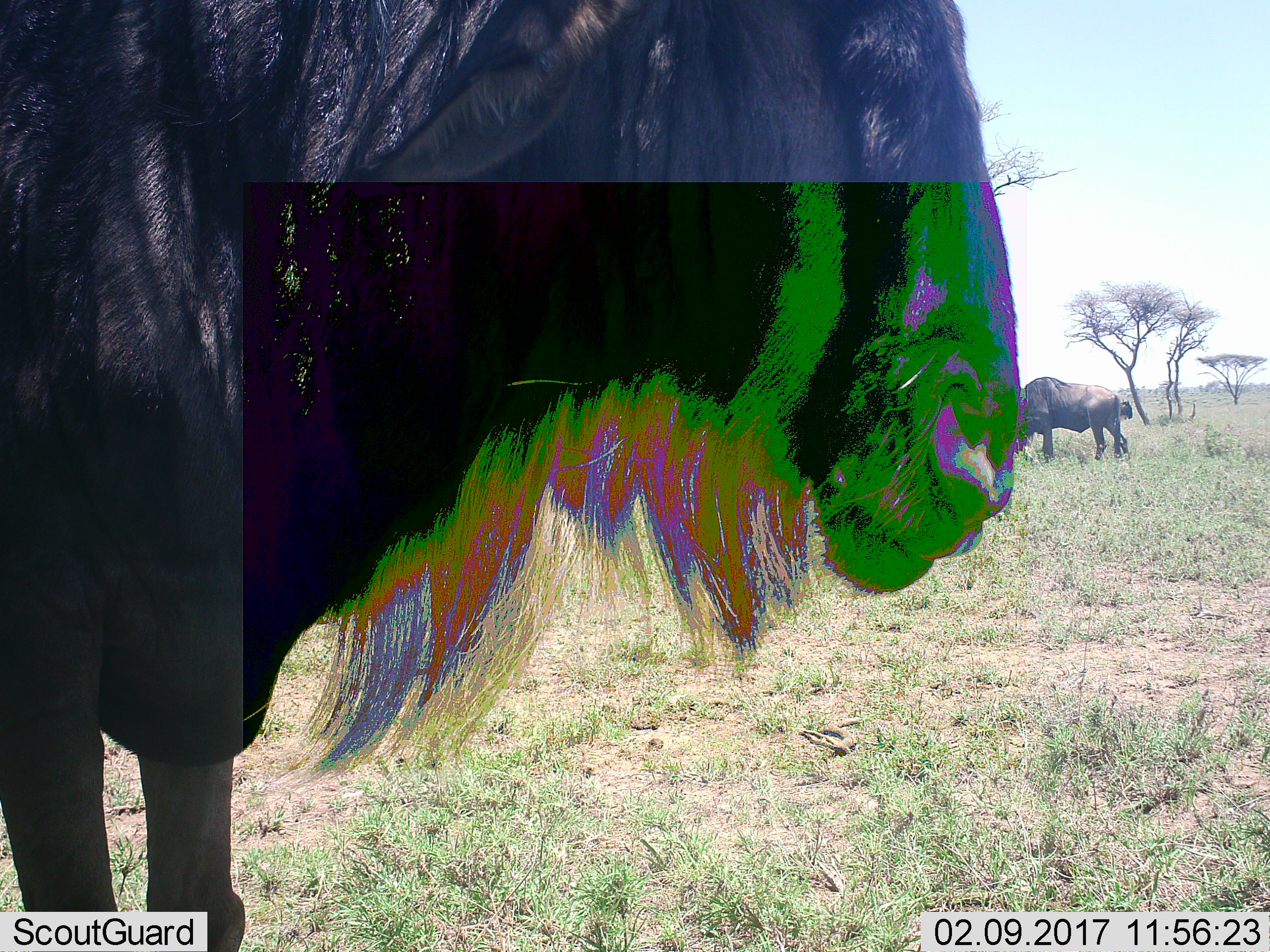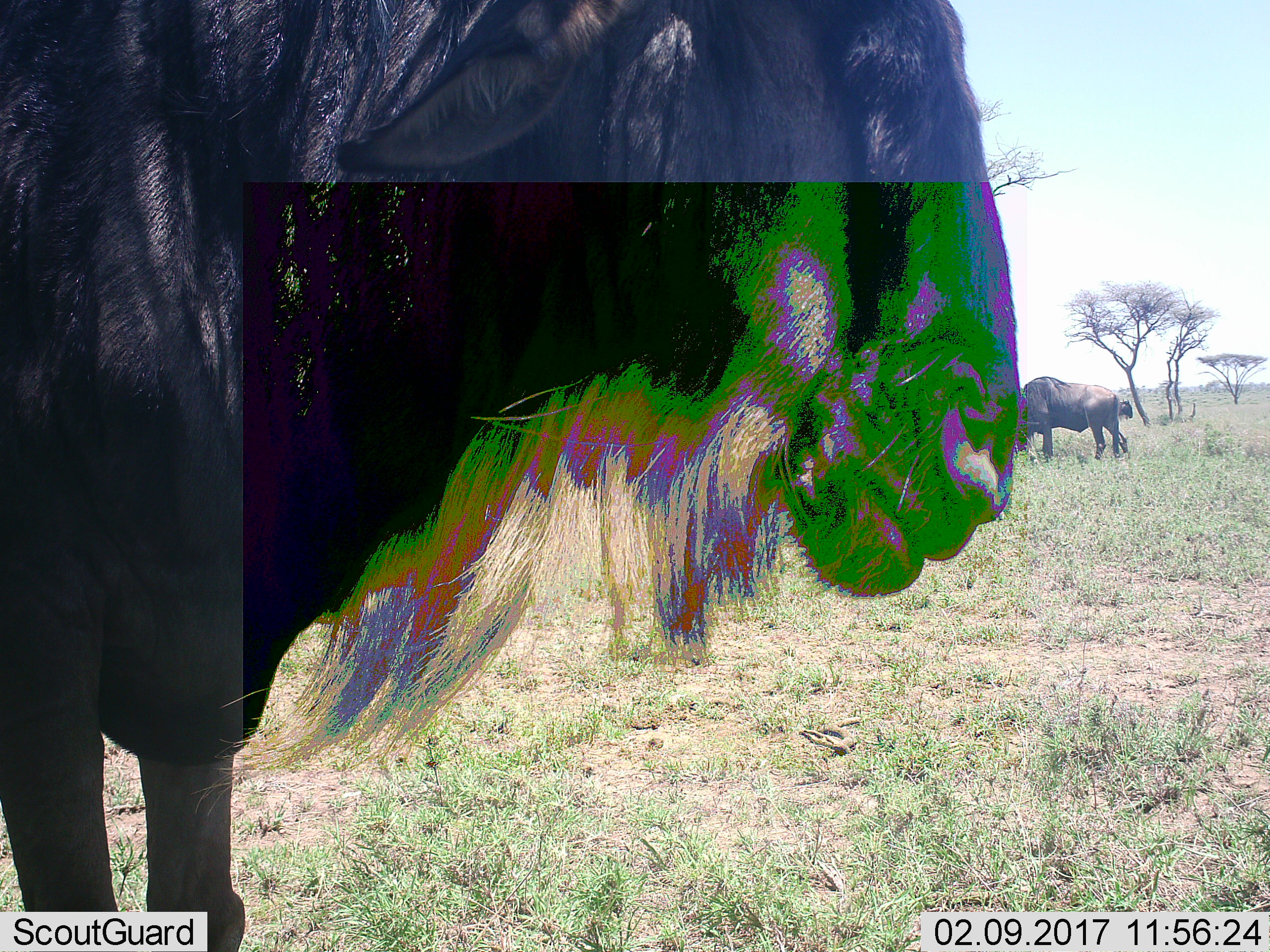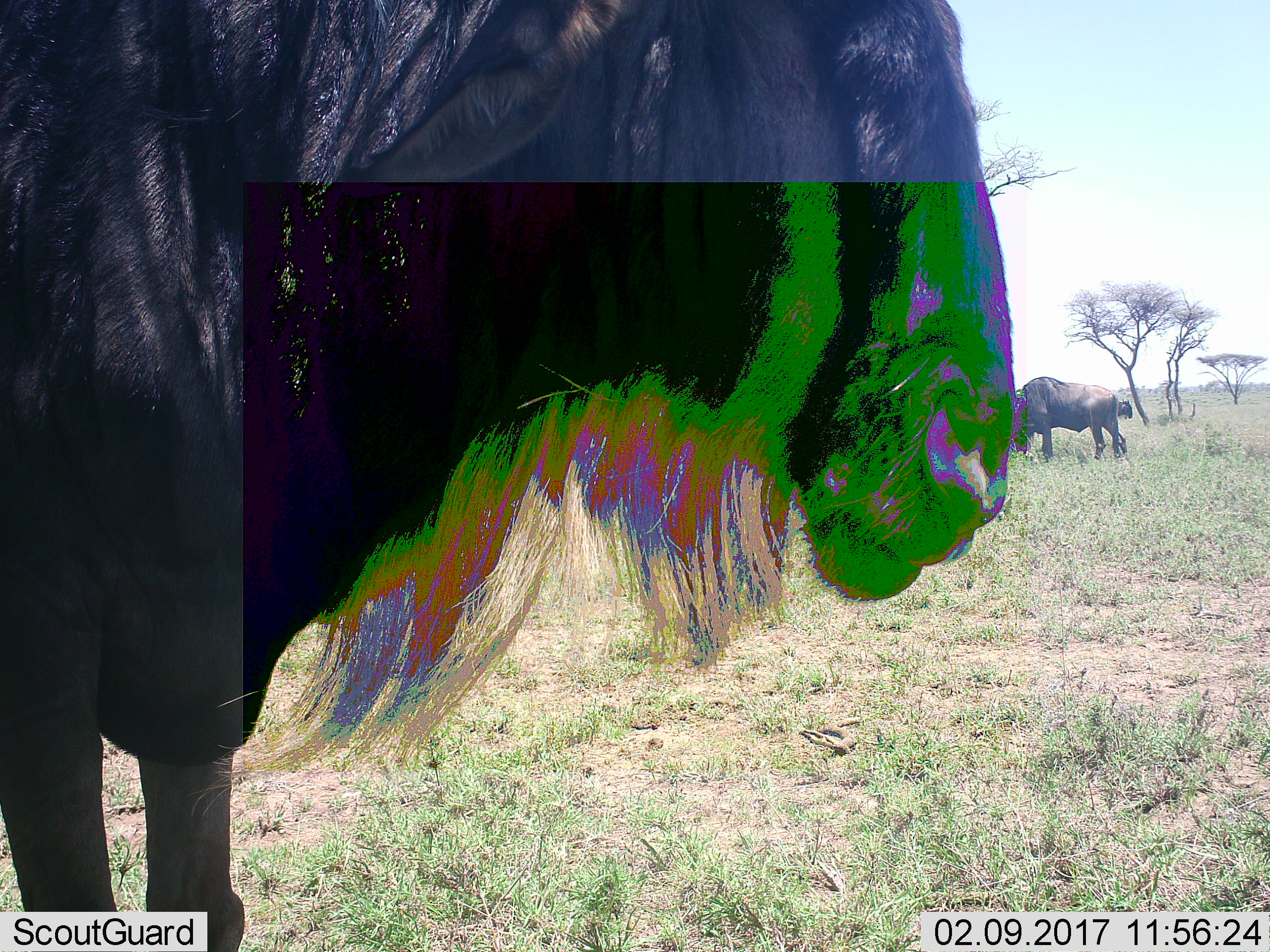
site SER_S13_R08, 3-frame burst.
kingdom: Animalia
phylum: Chordata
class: Mammalia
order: Artiodactyla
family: Bovidae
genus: Connochaetes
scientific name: Connochaetes taurinus taurinus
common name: blue wildebeest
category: wildebeestblue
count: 2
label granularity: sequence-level